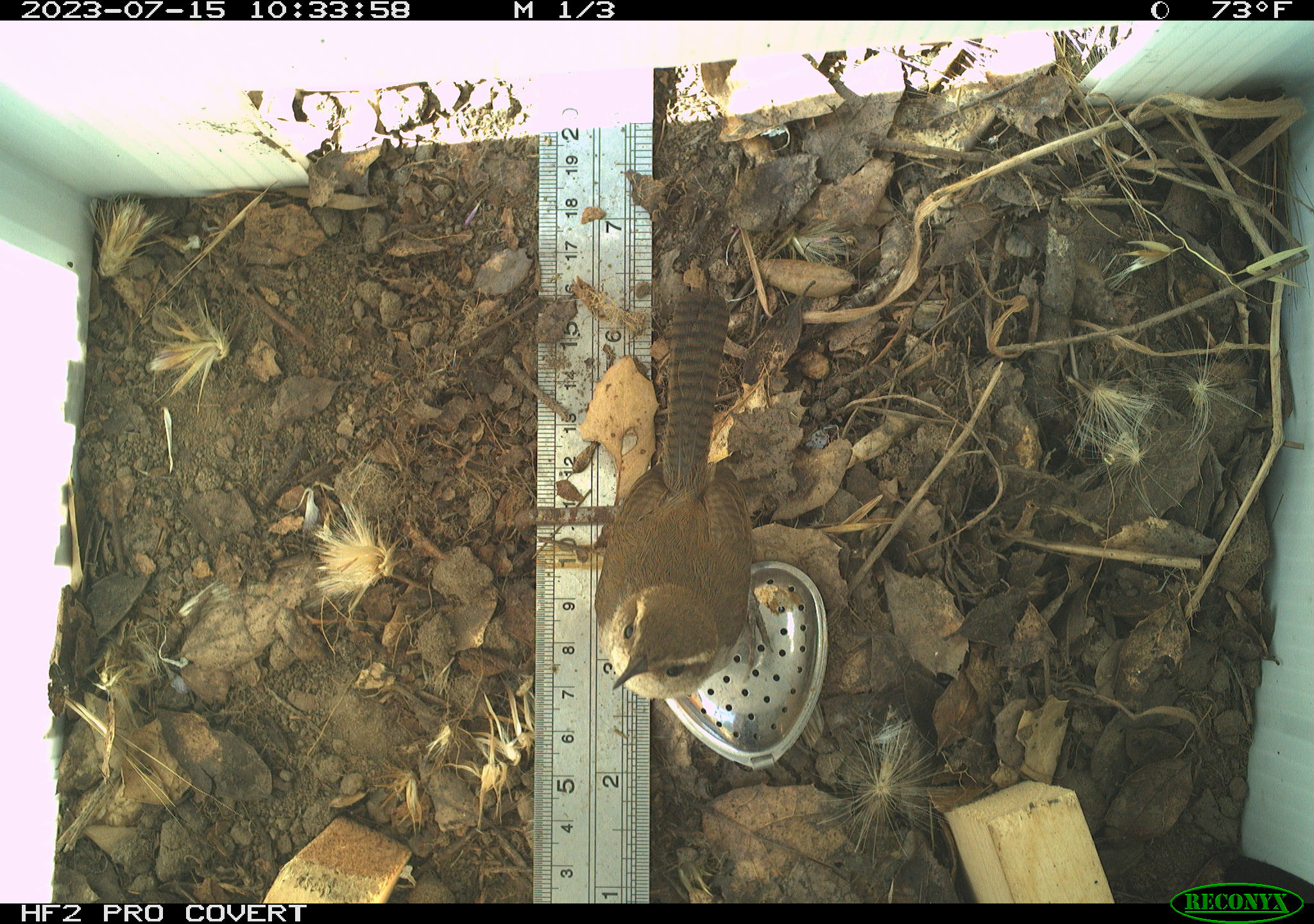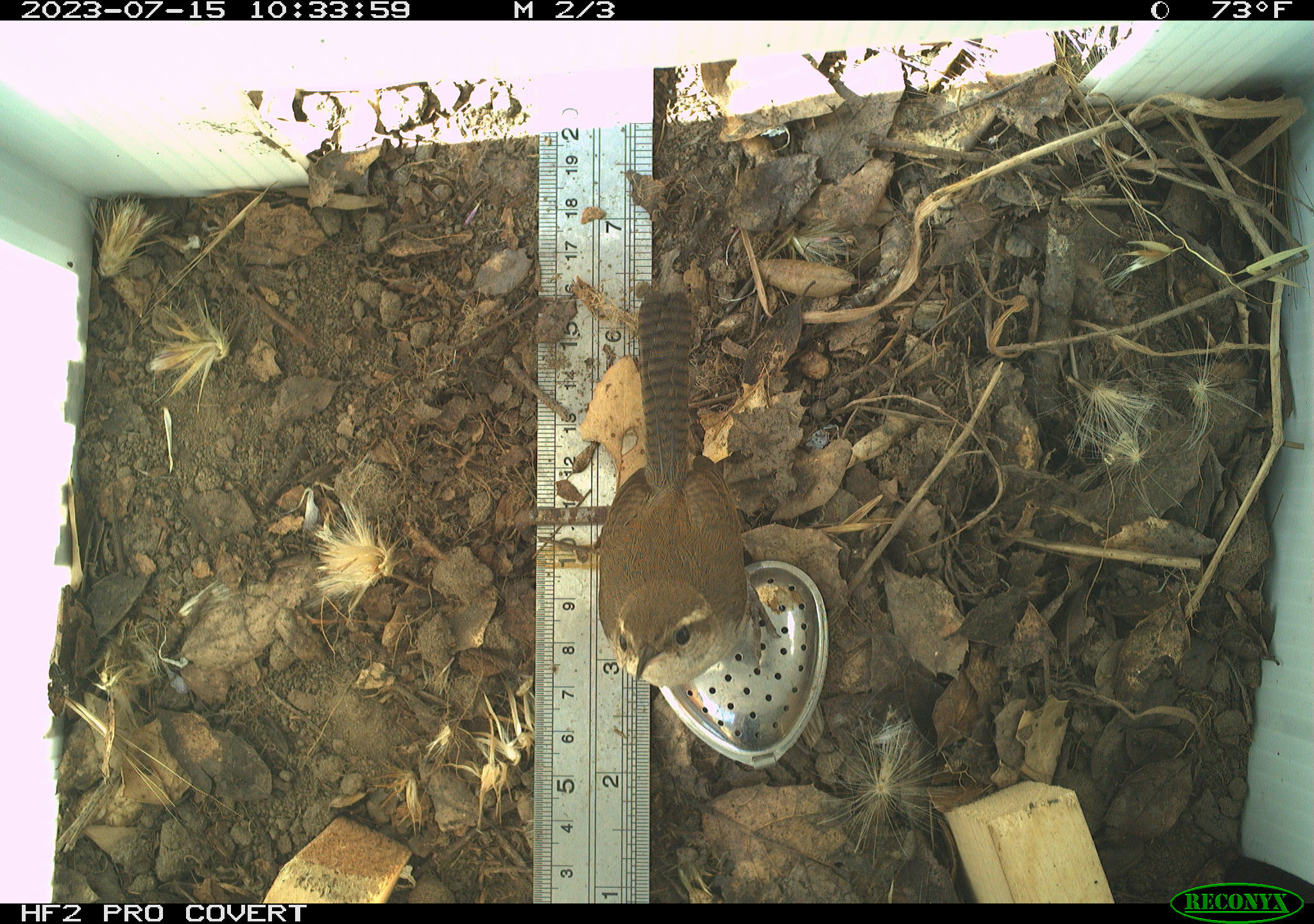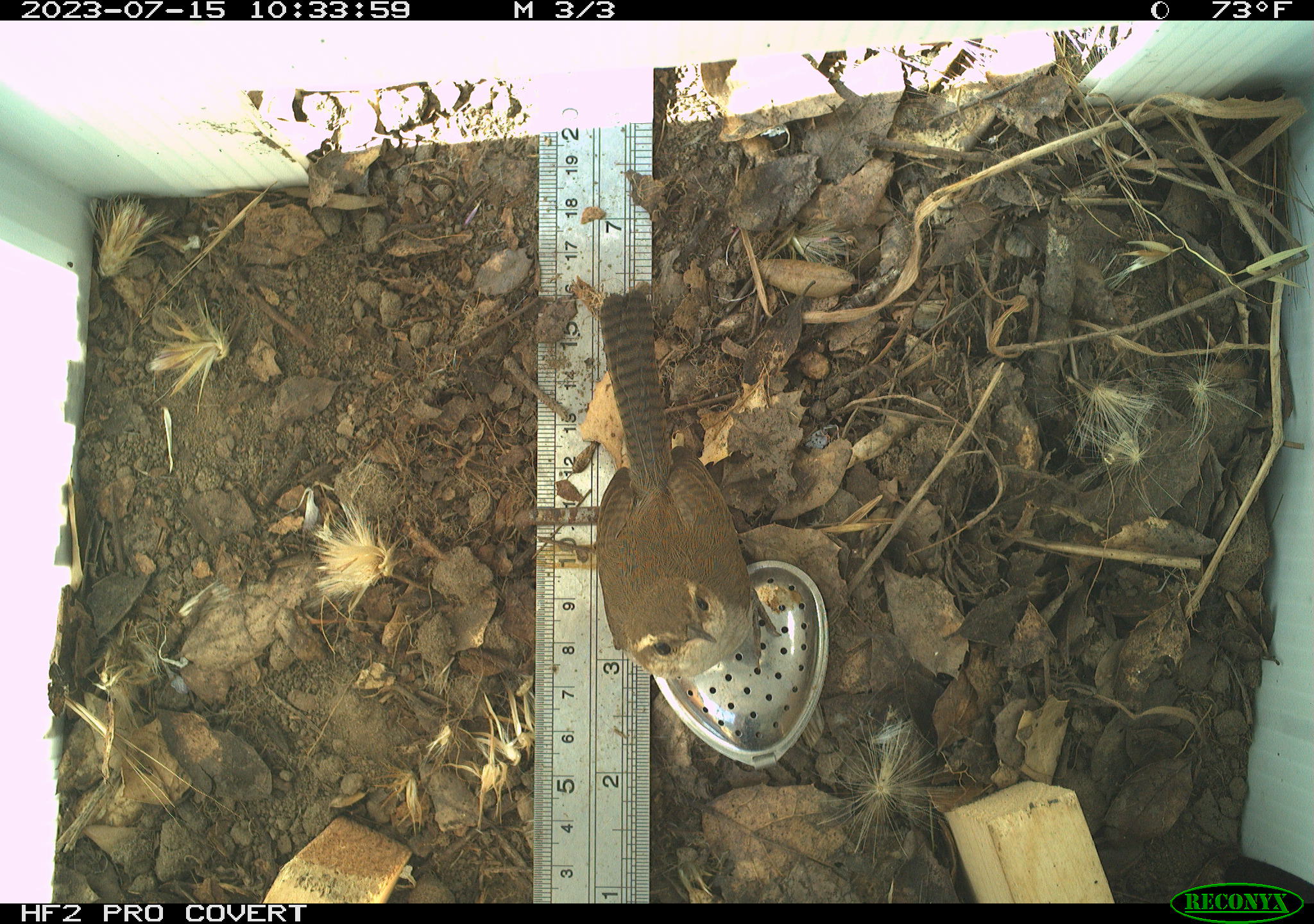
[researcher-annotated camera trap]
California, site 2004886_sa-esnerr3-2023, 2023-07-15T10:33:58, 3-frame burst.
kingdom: Animalia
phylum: Chordata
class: Aves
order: Passeriformes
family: Troglodytidae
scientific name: Troglodytidae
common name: wren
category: troglodytidae family